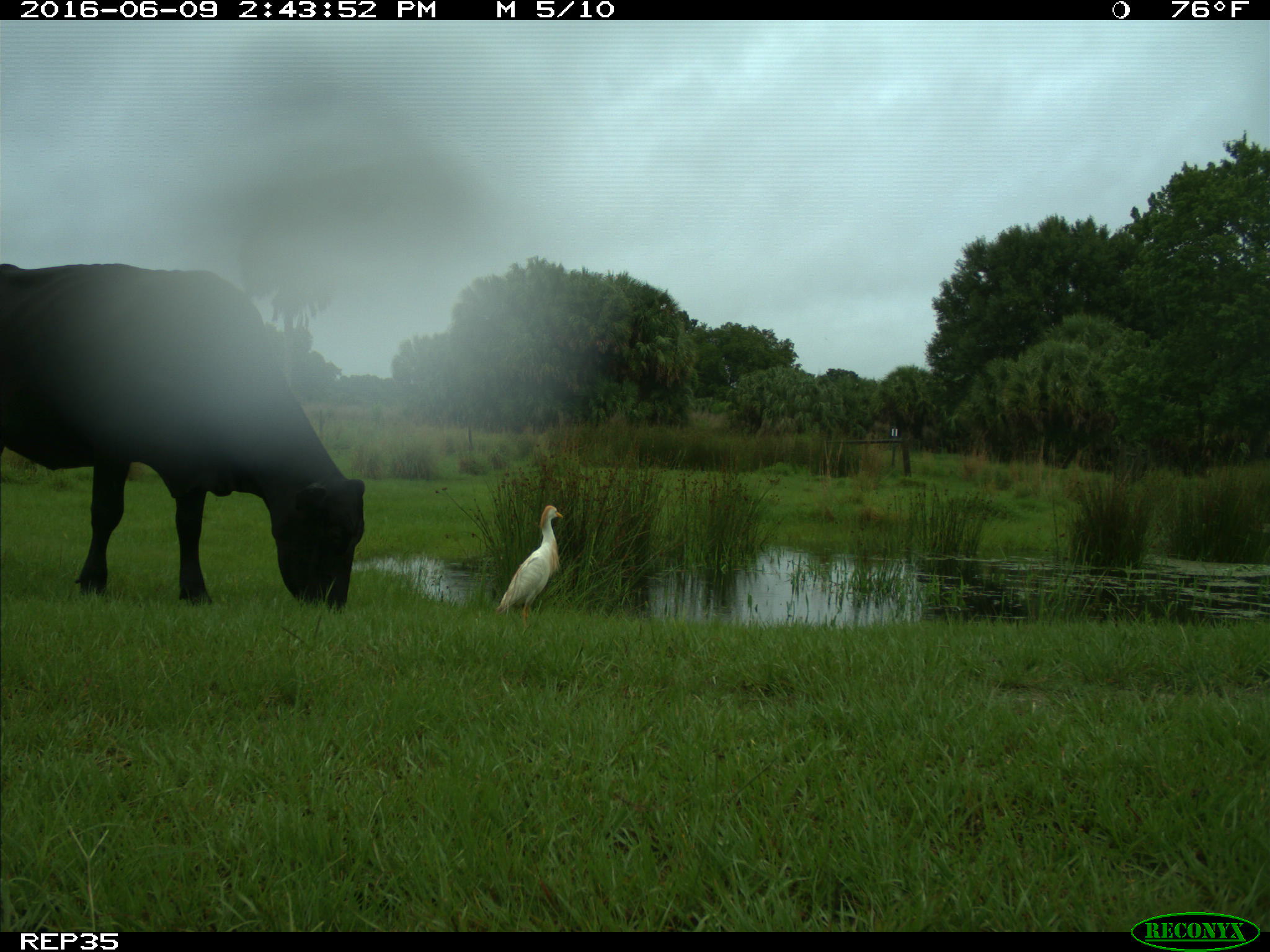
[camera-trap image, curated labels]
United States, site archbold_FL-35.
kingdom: Animalia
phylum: Chordata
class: Mammalia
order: Artiodactyla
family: Bovidae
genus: Bos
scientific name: Bos taurus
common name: domestic cow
Bos taurus (domestic cow).